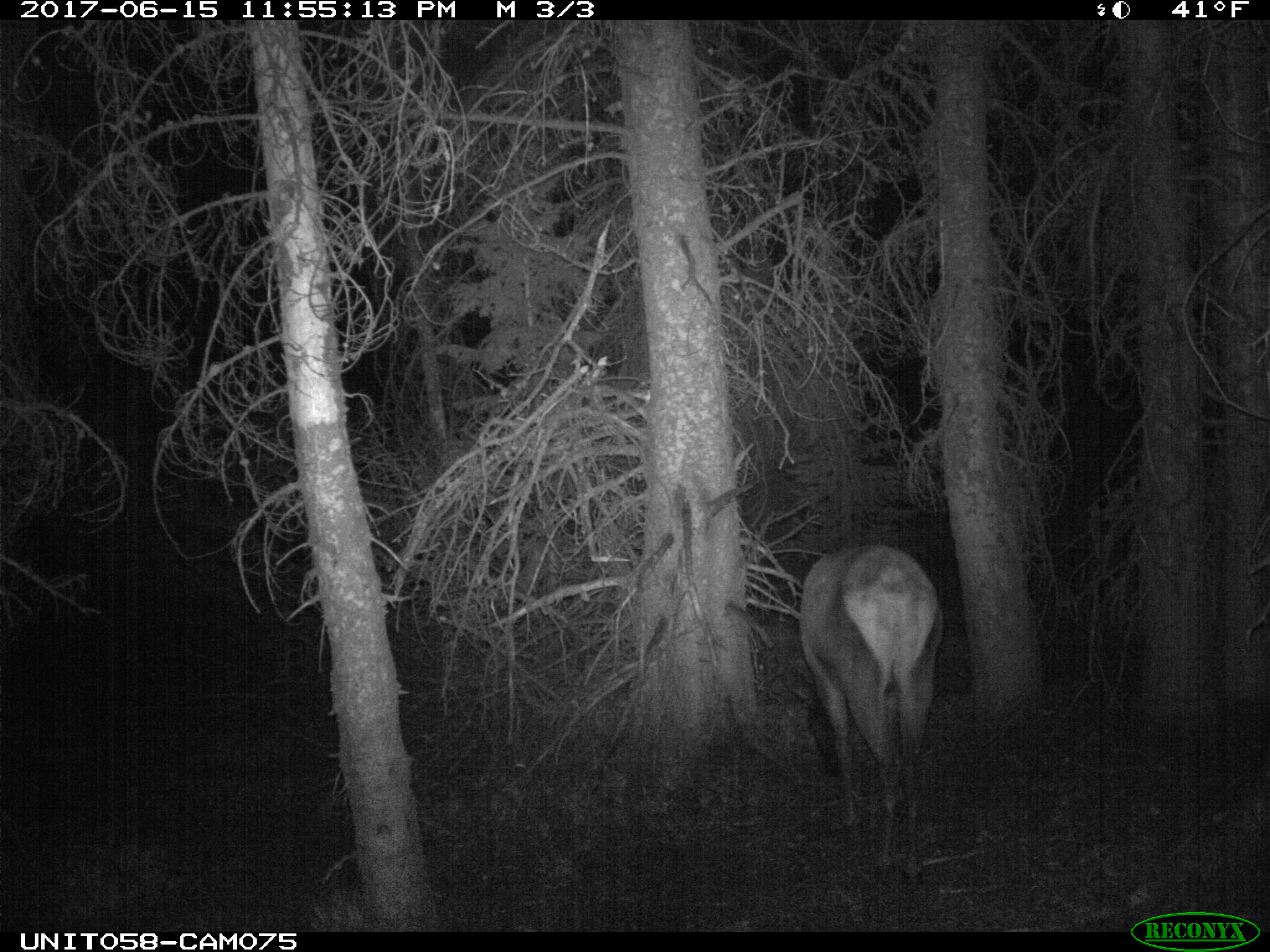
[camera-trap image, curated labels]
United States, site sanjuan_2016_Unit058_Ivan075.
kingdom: Animalia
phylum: Chordata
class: Mammalia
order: Artiodactyla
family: Cervidae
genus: Cervus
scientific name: Cervus elaphus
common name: red deer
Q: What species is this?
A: Cervus elaphus (red deer).